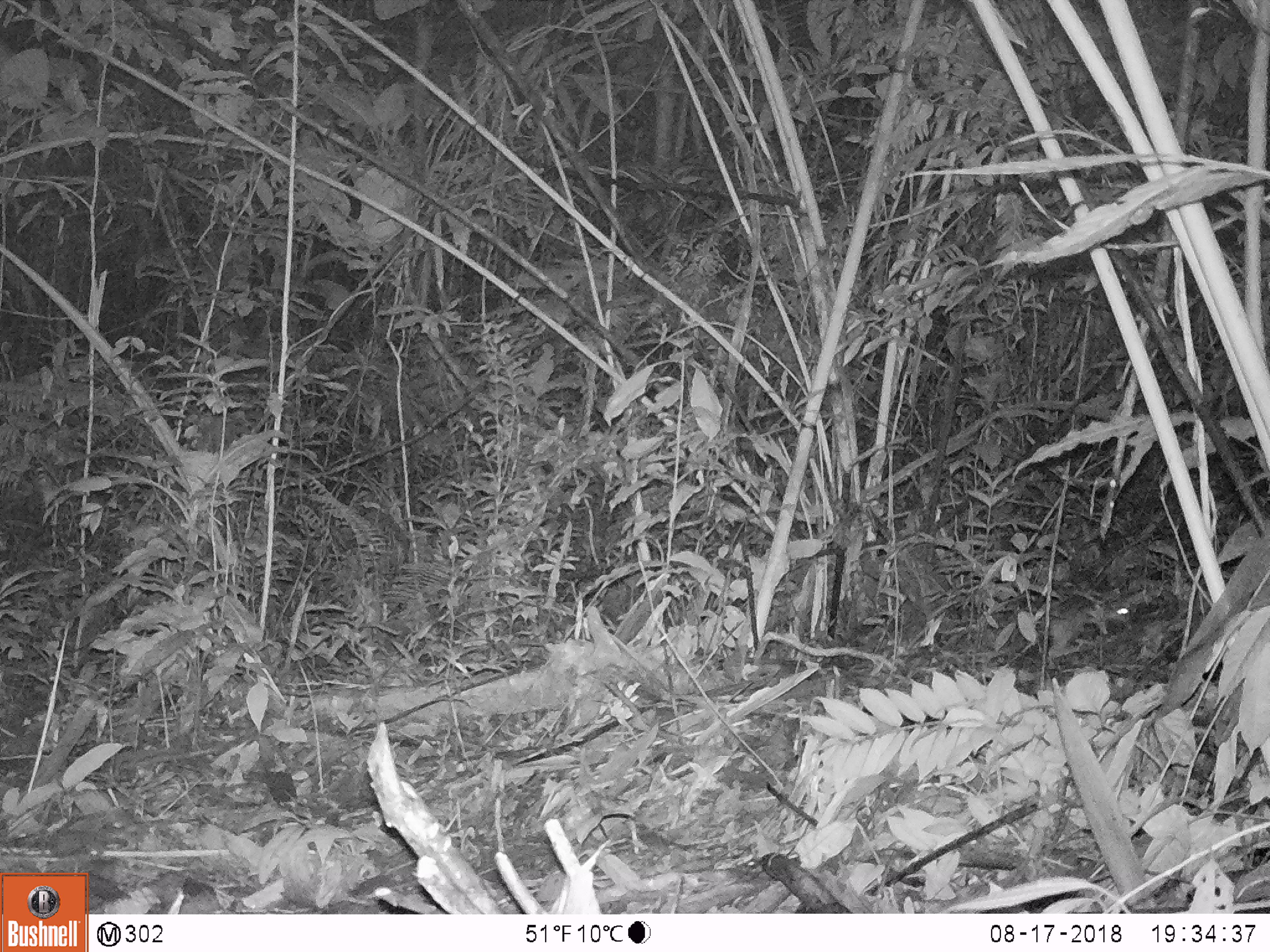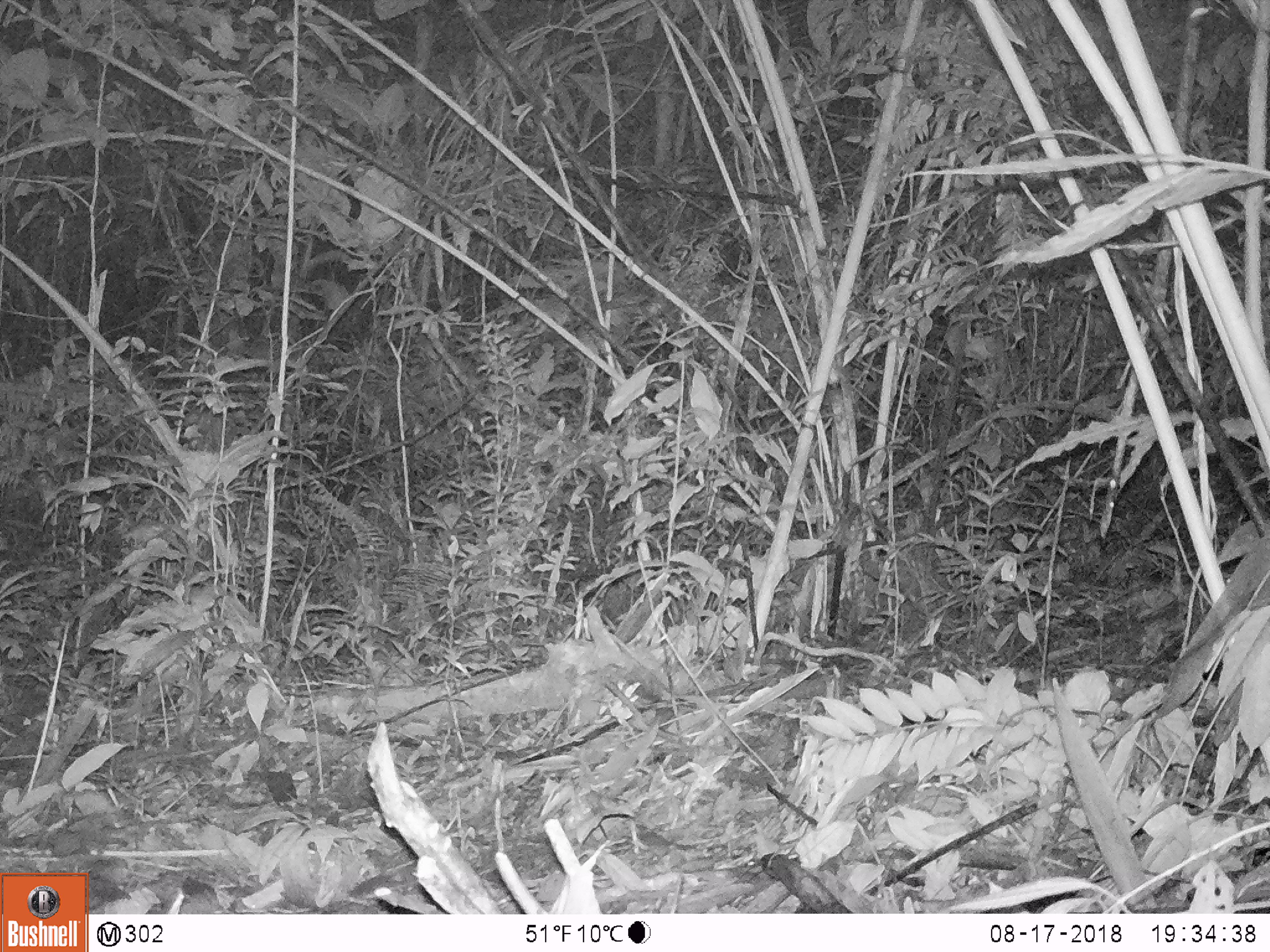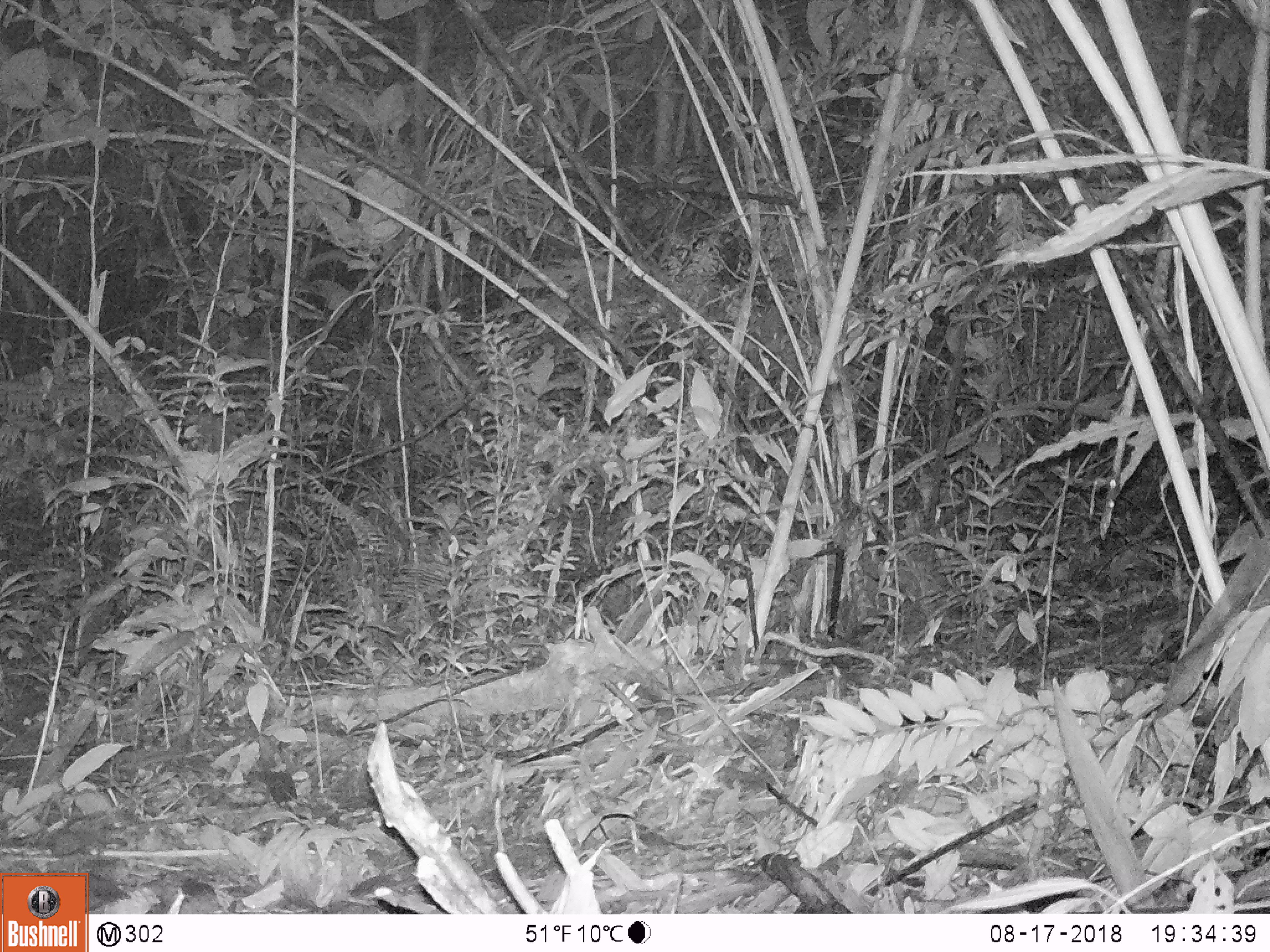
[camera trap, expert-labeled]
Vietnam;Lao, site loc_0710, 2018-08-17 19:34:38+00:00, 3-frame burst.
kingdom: Animalia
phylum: Chordata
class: Mammalia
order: Rodentia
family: Muridae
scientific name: Muridae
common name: old-world mice and rats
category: unidentified murid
Unidentified murid (old-world mice and rats) (Muridae). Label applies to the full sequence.